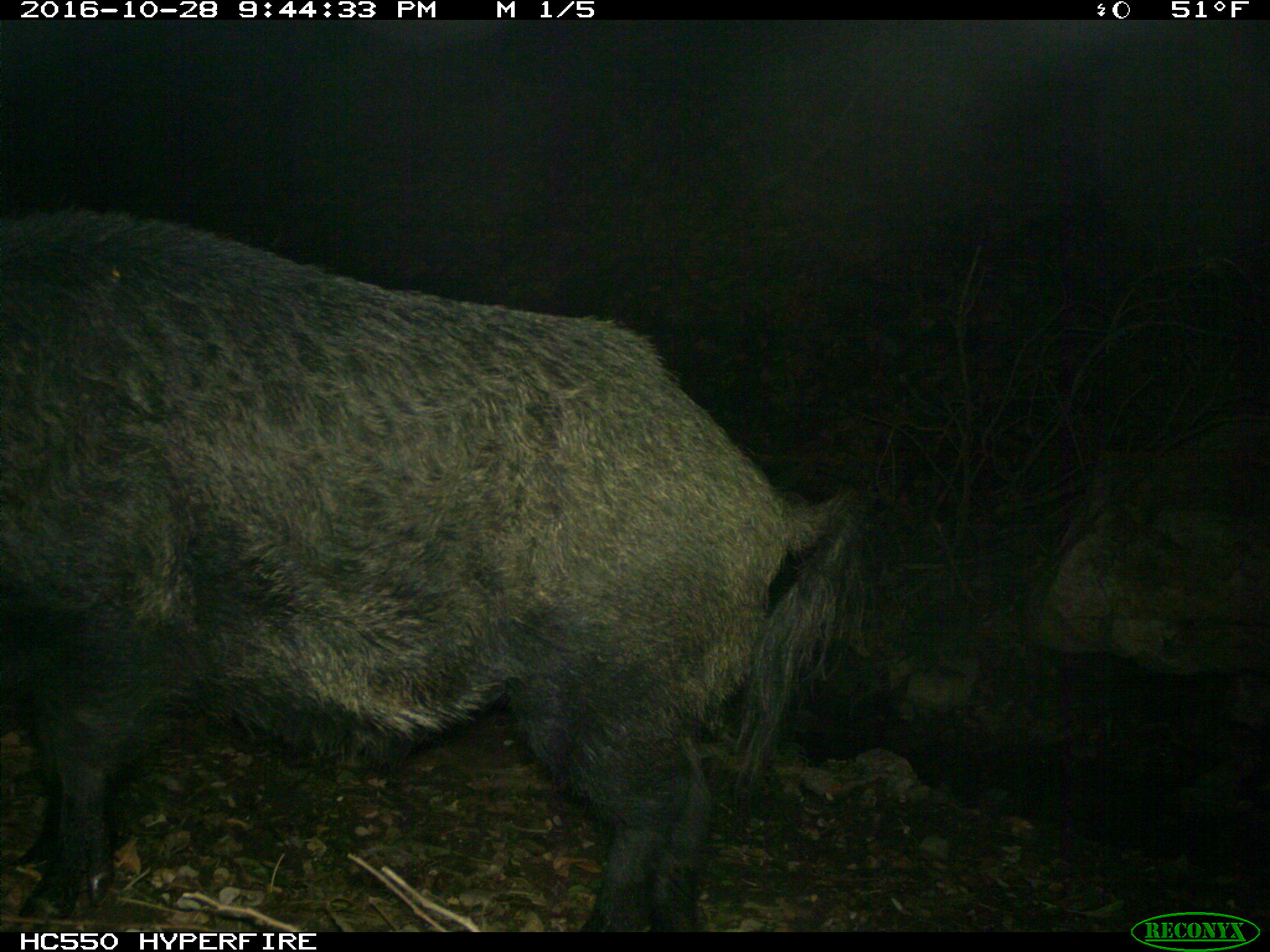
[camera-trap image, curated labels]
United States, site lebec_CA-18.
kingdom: Animalia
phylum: Chordata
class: Mammalia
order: Artiodactyla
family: Suidae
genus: Sus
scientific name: Sus scrofa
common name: wild boar